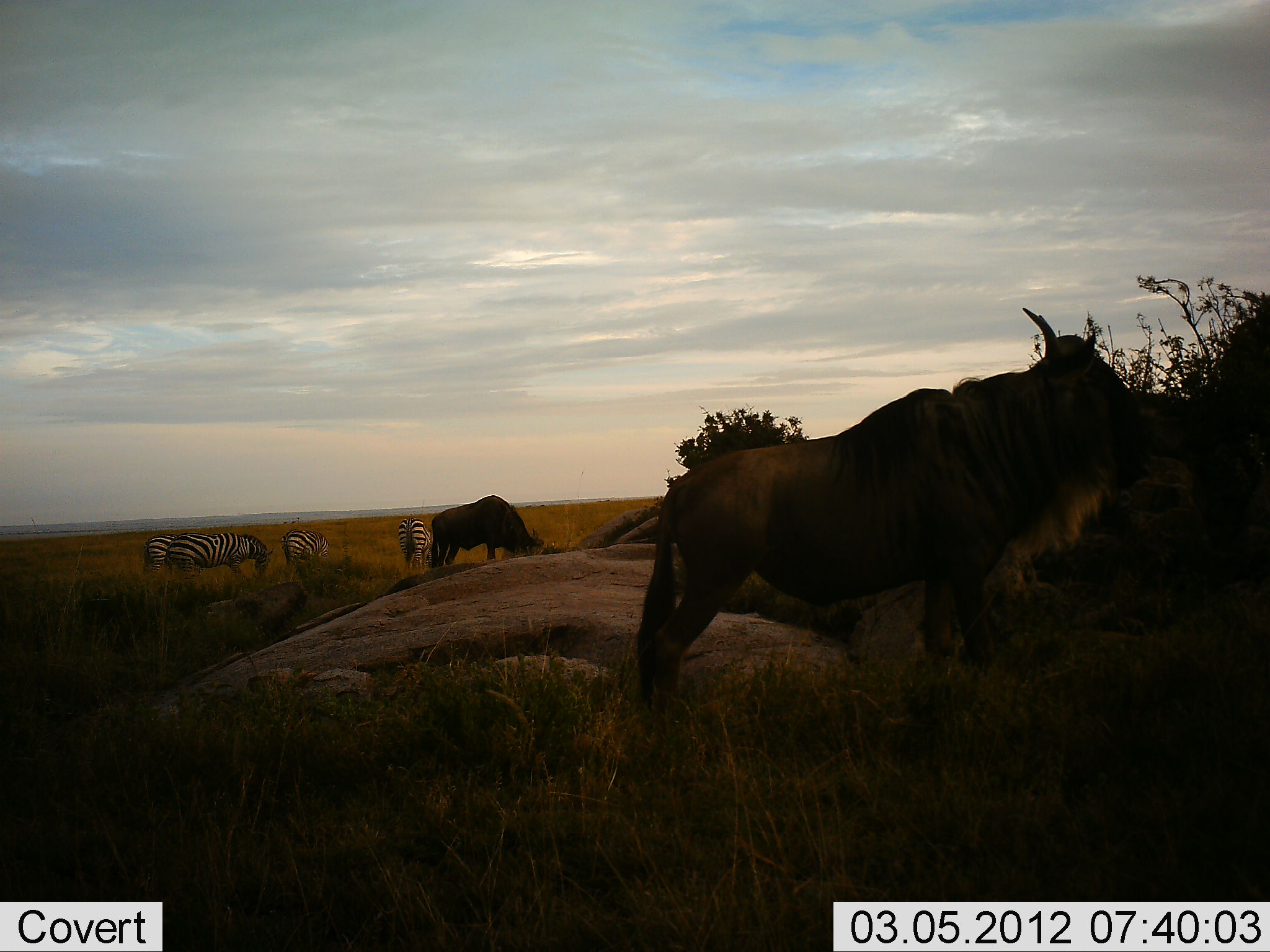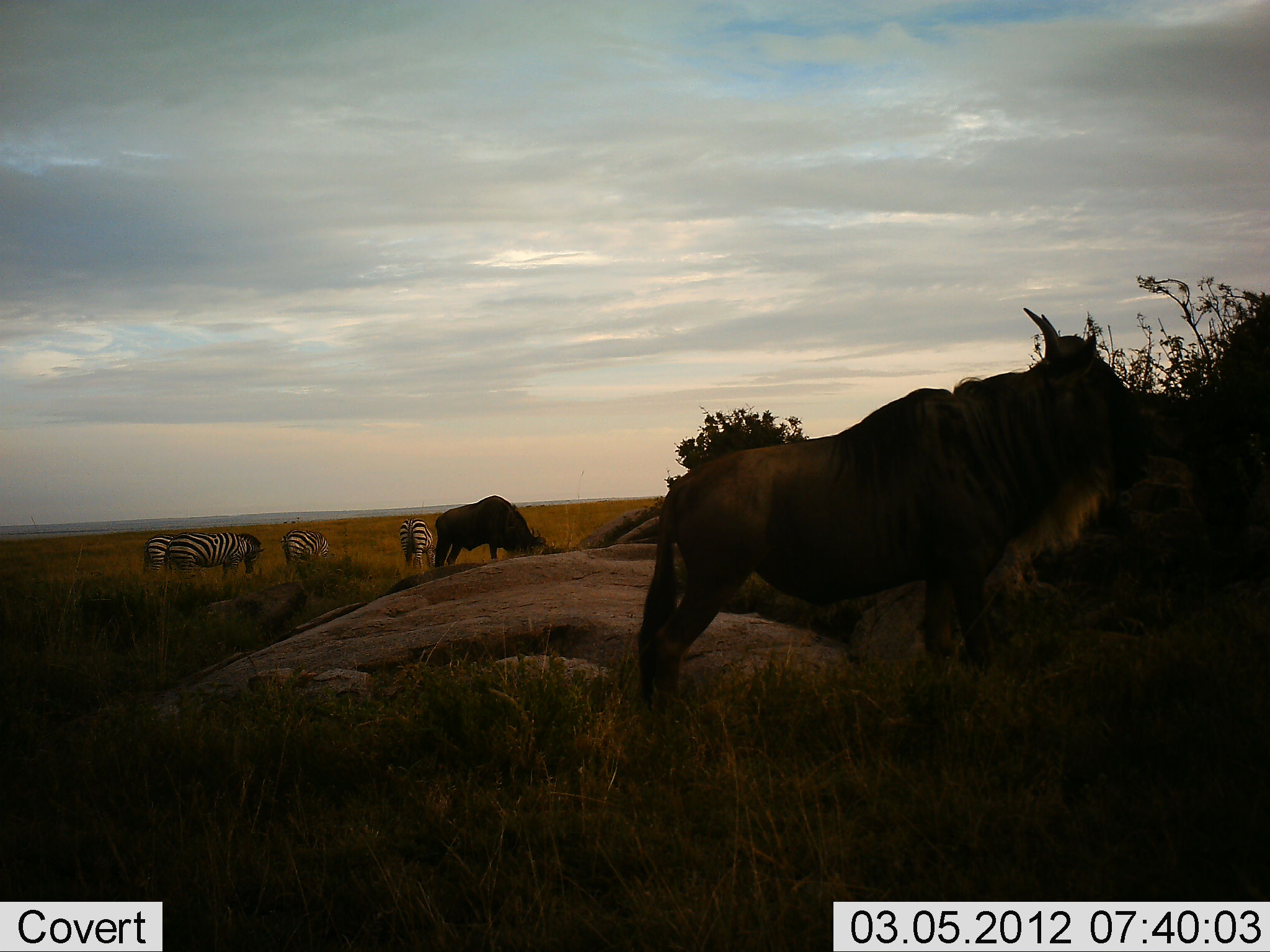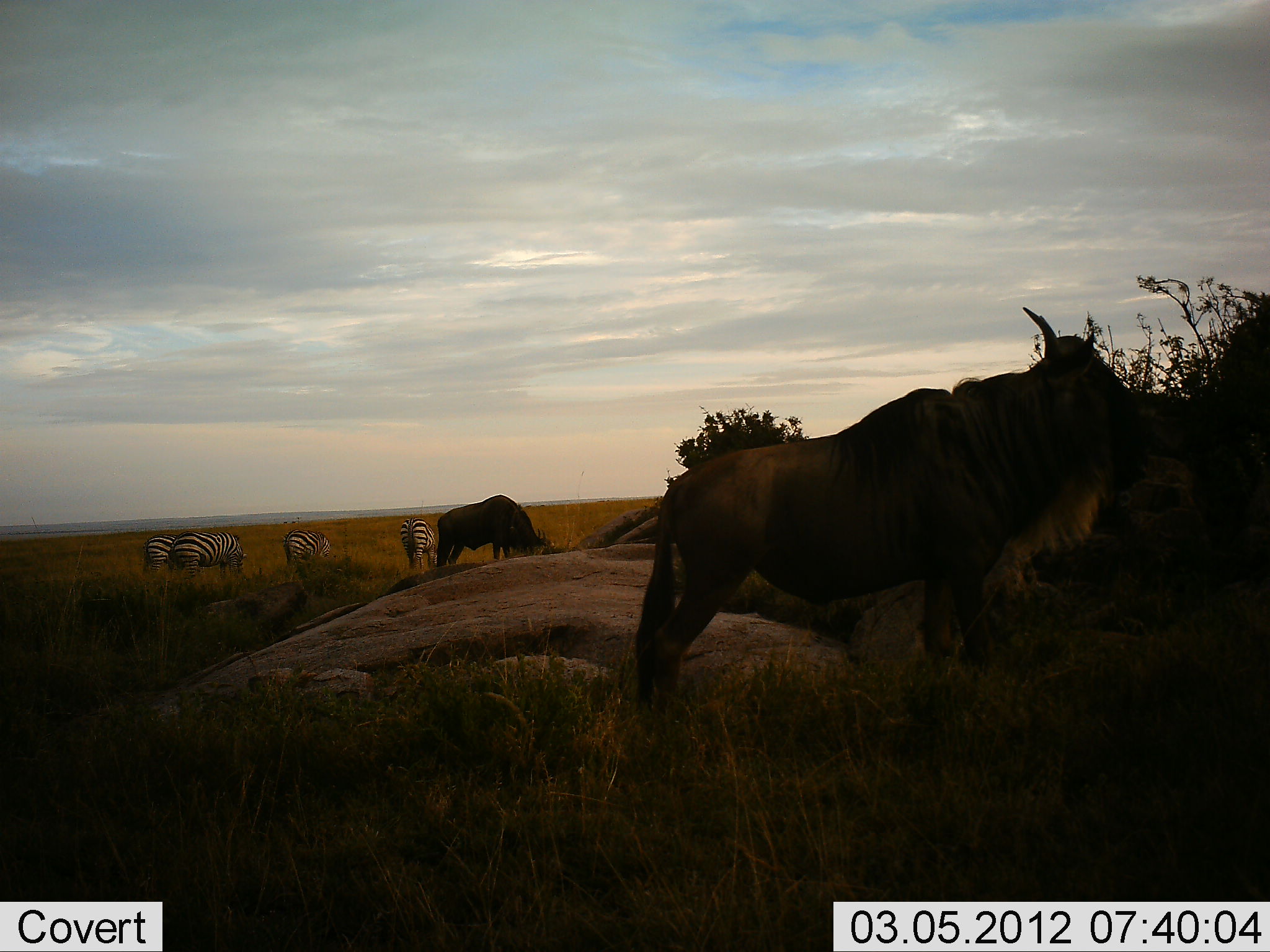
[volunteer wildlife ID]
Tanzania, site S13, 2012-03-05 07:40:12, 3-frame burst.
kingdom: Animalia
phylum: Chordata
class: Mammalia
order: Artiodactyla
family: Bovidae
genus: Connochaetes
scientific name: Connochaetes taurinus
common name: blue wildebeest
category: wildebeest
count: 2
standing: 92%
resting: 0%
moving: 0%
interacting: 0%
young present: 8%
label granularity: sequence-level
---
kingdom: Animalia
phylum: Chordata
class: Mammalia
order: Perissodactyla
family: Equidae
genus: Equus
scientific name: Equus quagga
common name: plains zebra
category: zebra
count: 4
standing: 40%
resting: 0%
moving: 0%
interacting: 0%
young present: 0%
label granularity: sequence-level